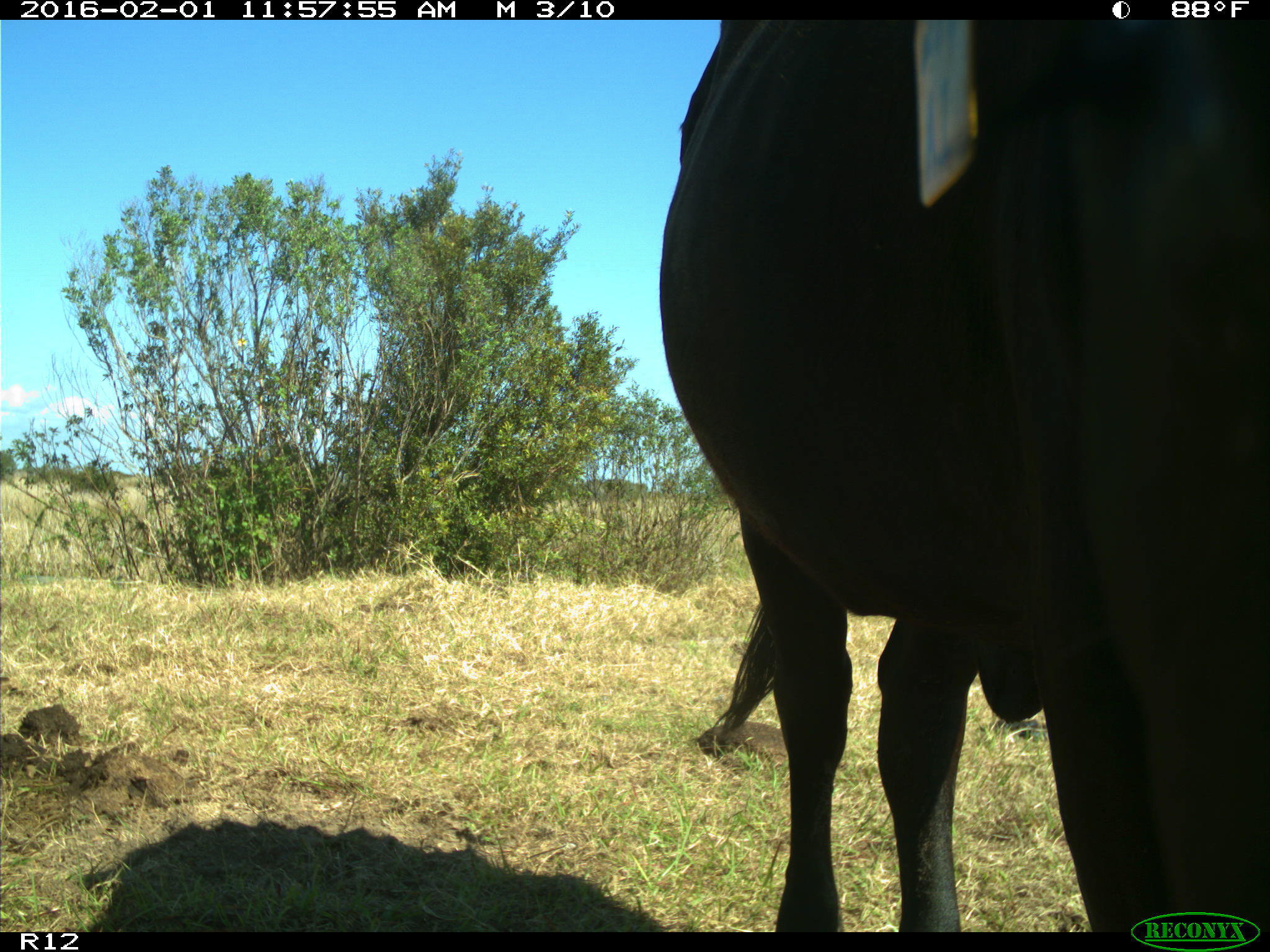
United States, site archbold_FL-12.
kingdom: Animalia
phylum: Chordata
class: Mammalia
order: Artiodactyla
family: Bovidae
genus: Bos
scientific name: Bos taurus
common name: domestic cow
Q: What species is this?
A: Bos taurus (domestic cow).